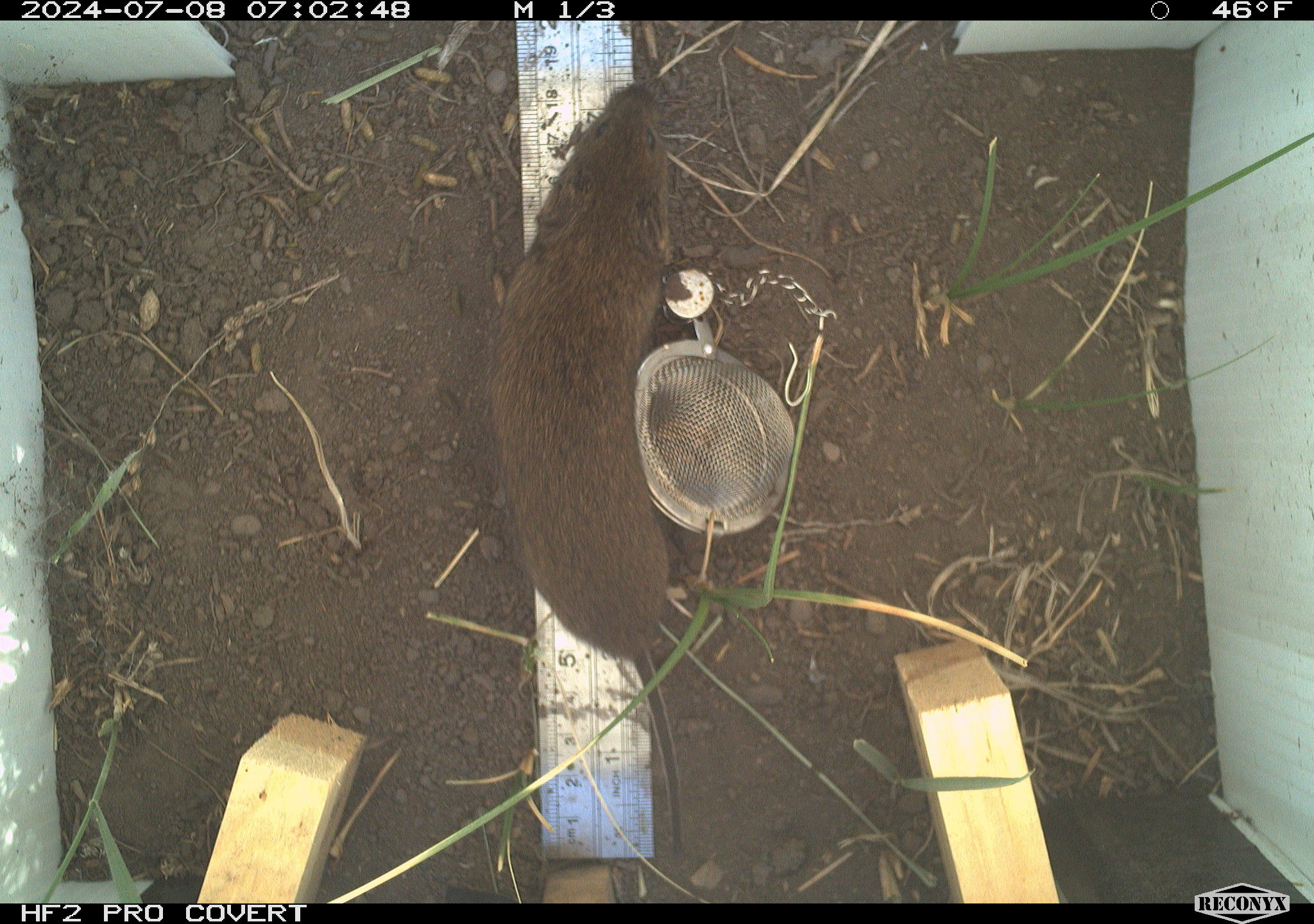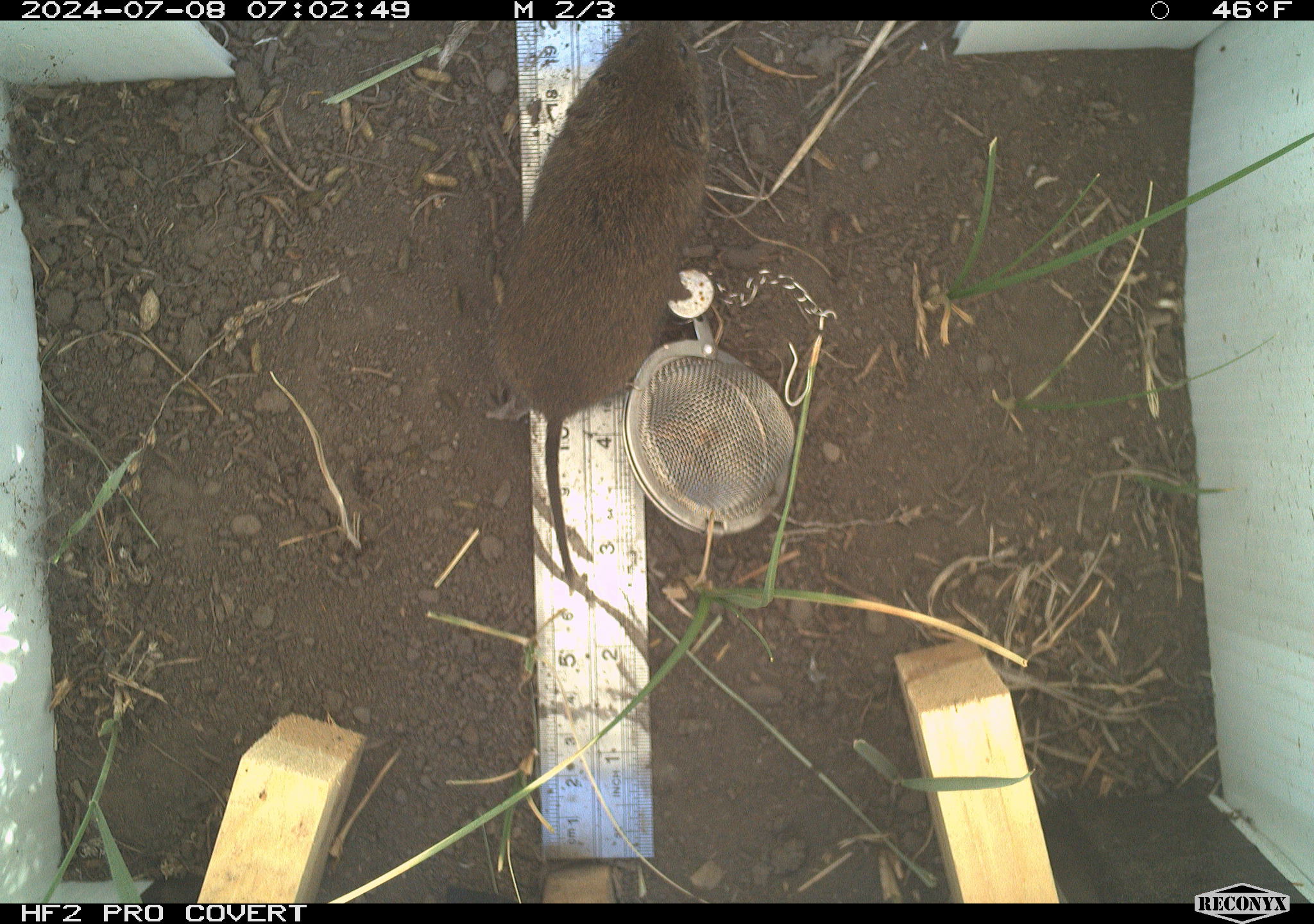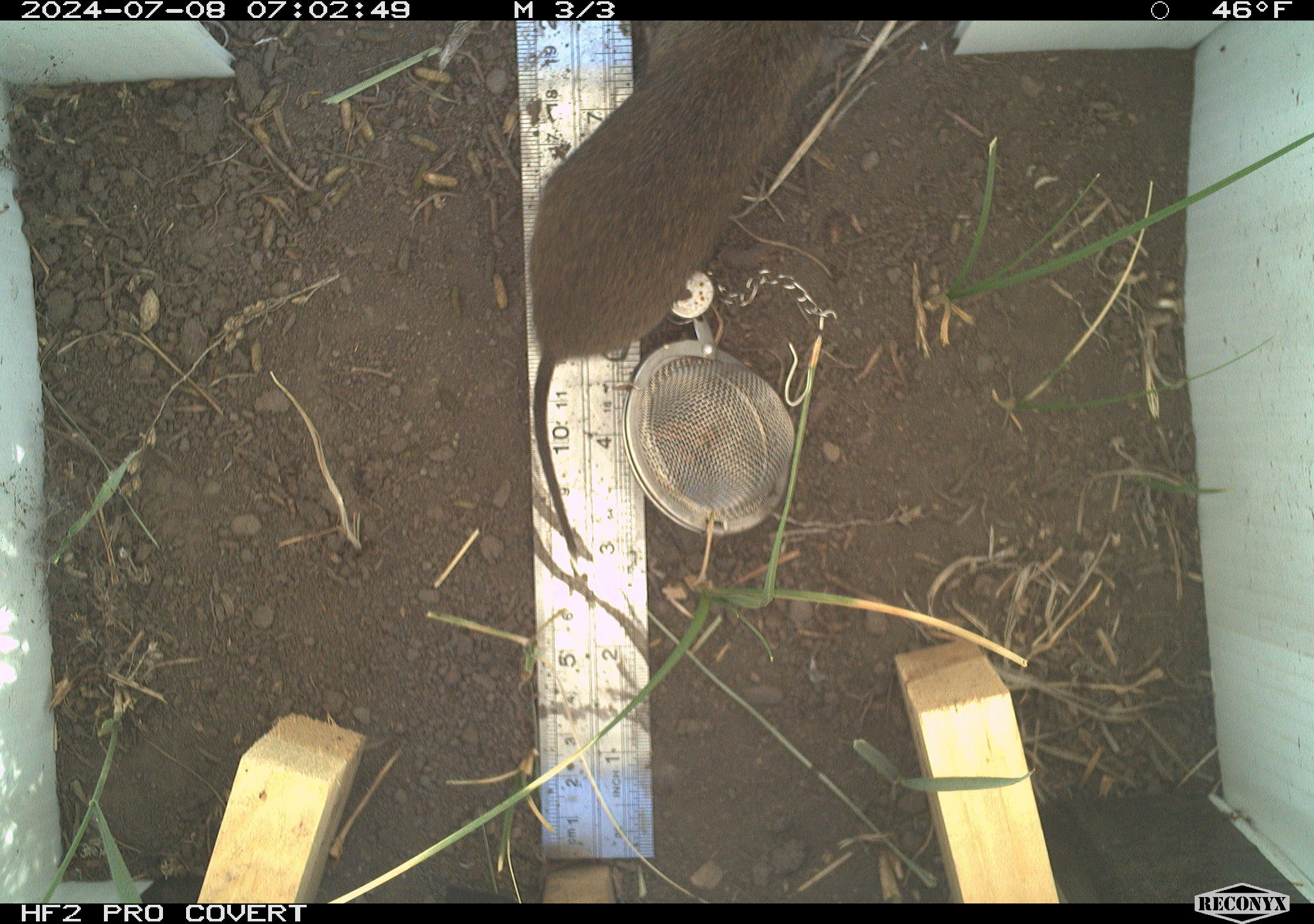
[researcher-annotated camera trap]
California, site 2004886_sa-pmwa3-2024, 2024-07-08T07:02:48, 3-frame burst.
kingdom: Animalia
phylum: Chordata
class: Mammalia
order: Rodentia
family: Cricetidae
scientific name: Arvicolinae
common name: voles, lemmings, and muskrats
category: arvicolinae subfamily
Arvicolinae subfamily (voles, lemmings, and muskrats) (Arvicolinae).